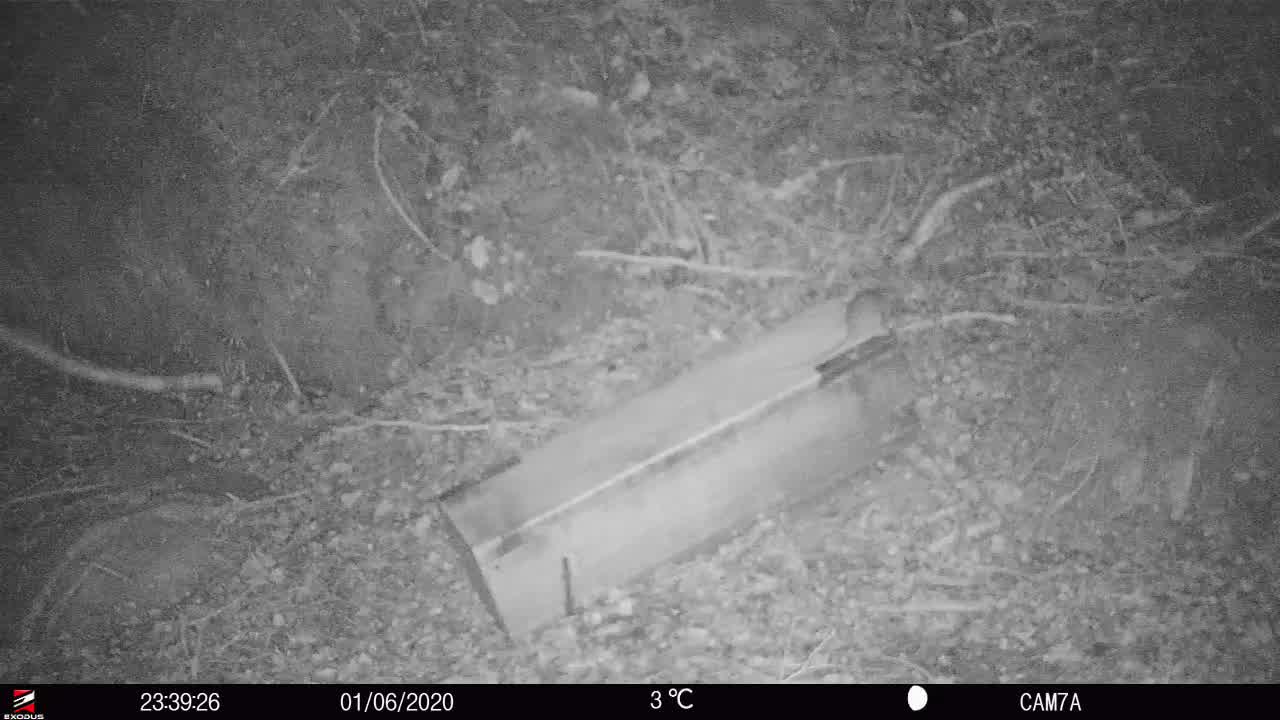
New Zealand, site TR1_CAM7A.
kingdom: Animalia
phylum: Chordata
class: Mammalia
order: Rodentia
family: Muridae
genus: Rattus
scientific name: Rattus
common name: rat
Rat (Rattus).